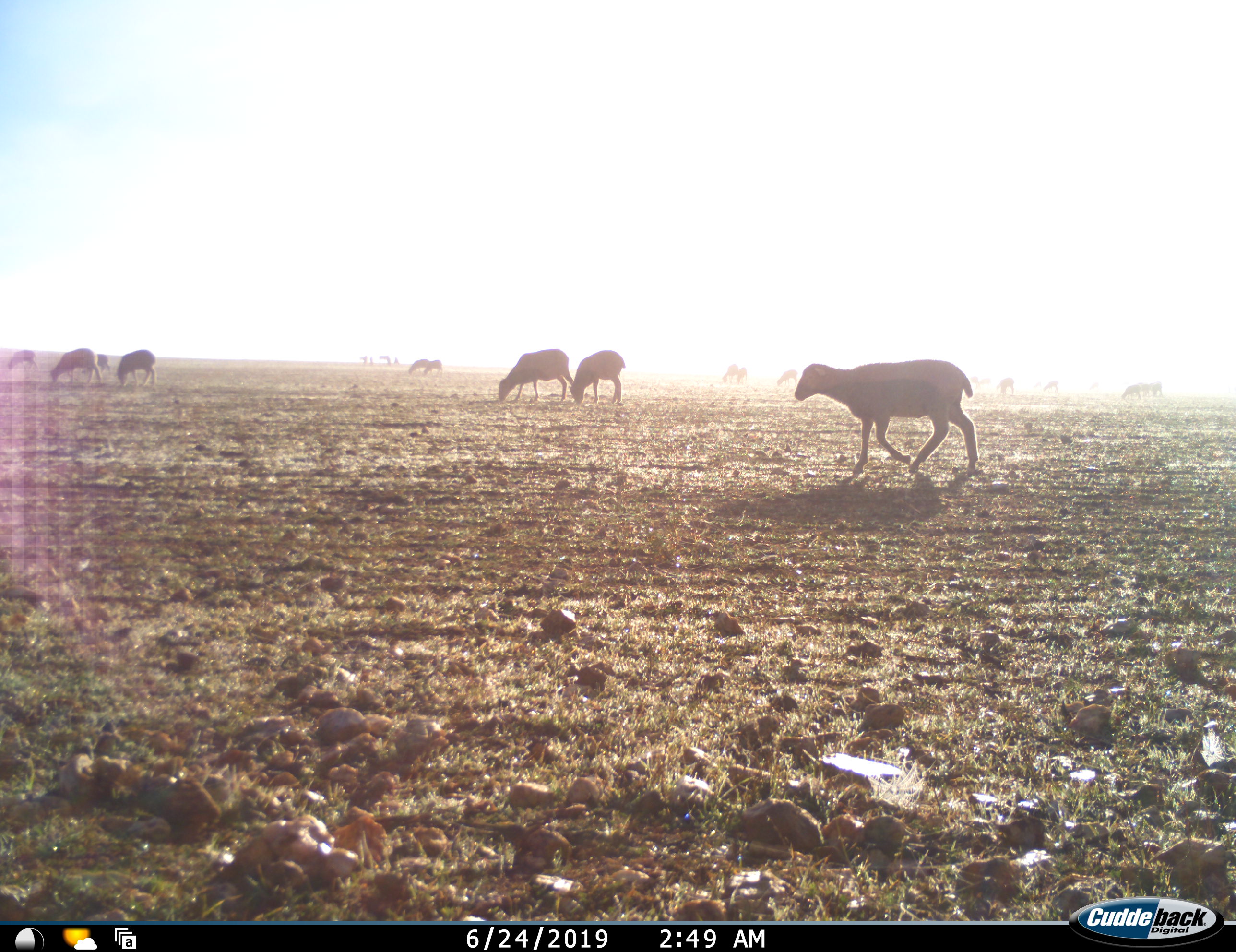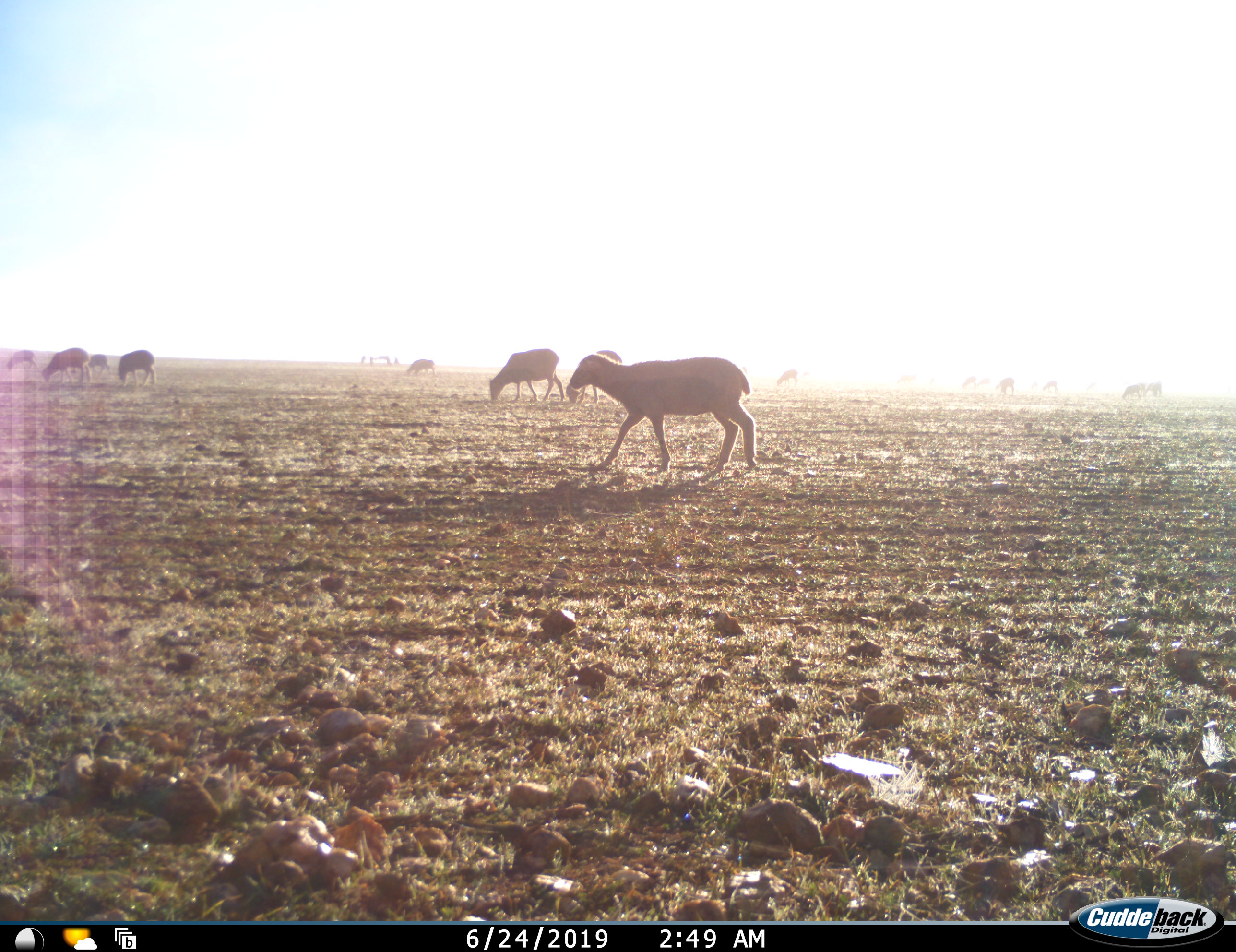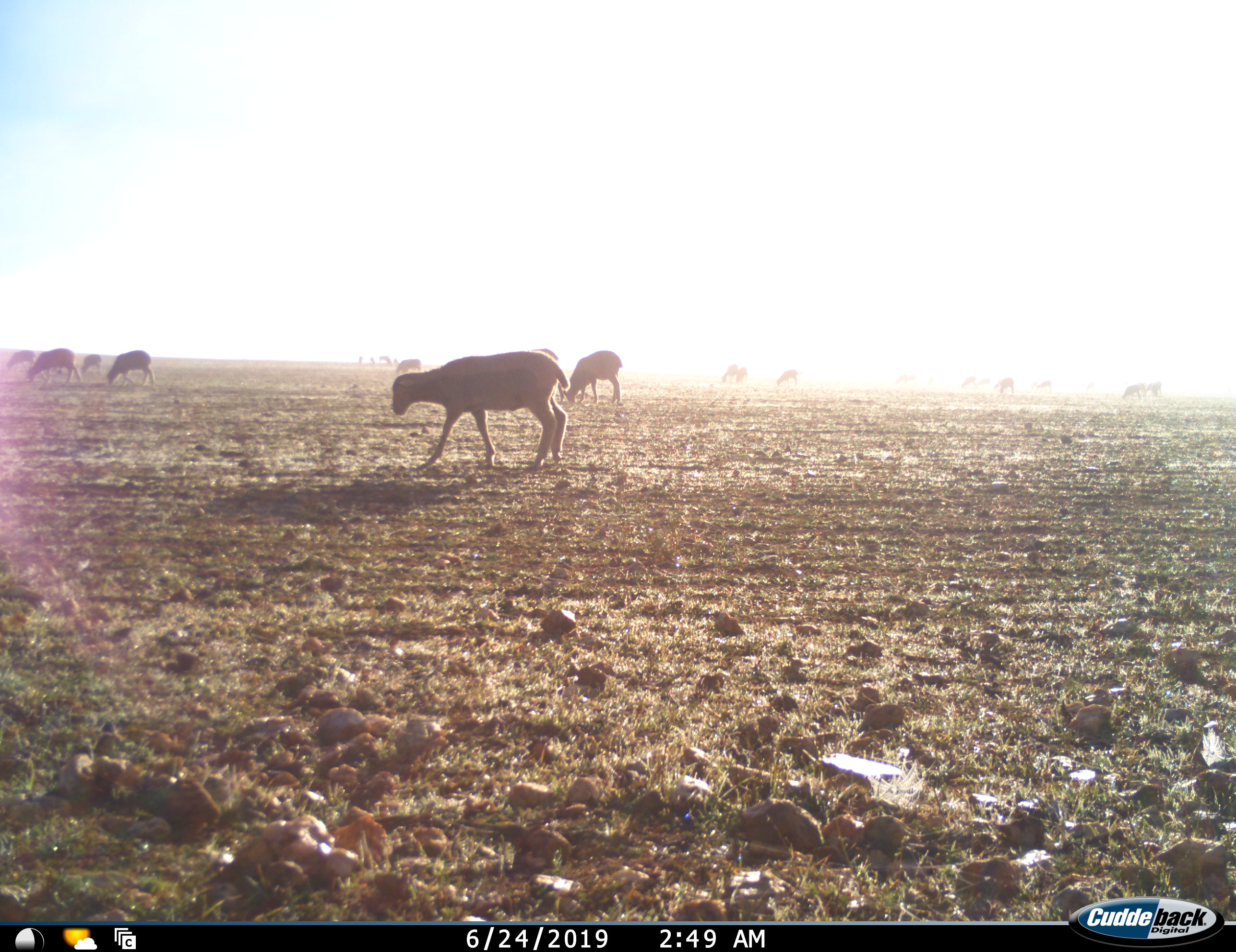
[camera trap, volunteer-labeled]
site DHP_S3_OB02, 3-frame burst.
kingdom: Animalia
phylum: Chordata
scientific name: Vertebrata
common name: domestic animal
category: domesticanimal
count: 11-50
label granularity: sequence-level